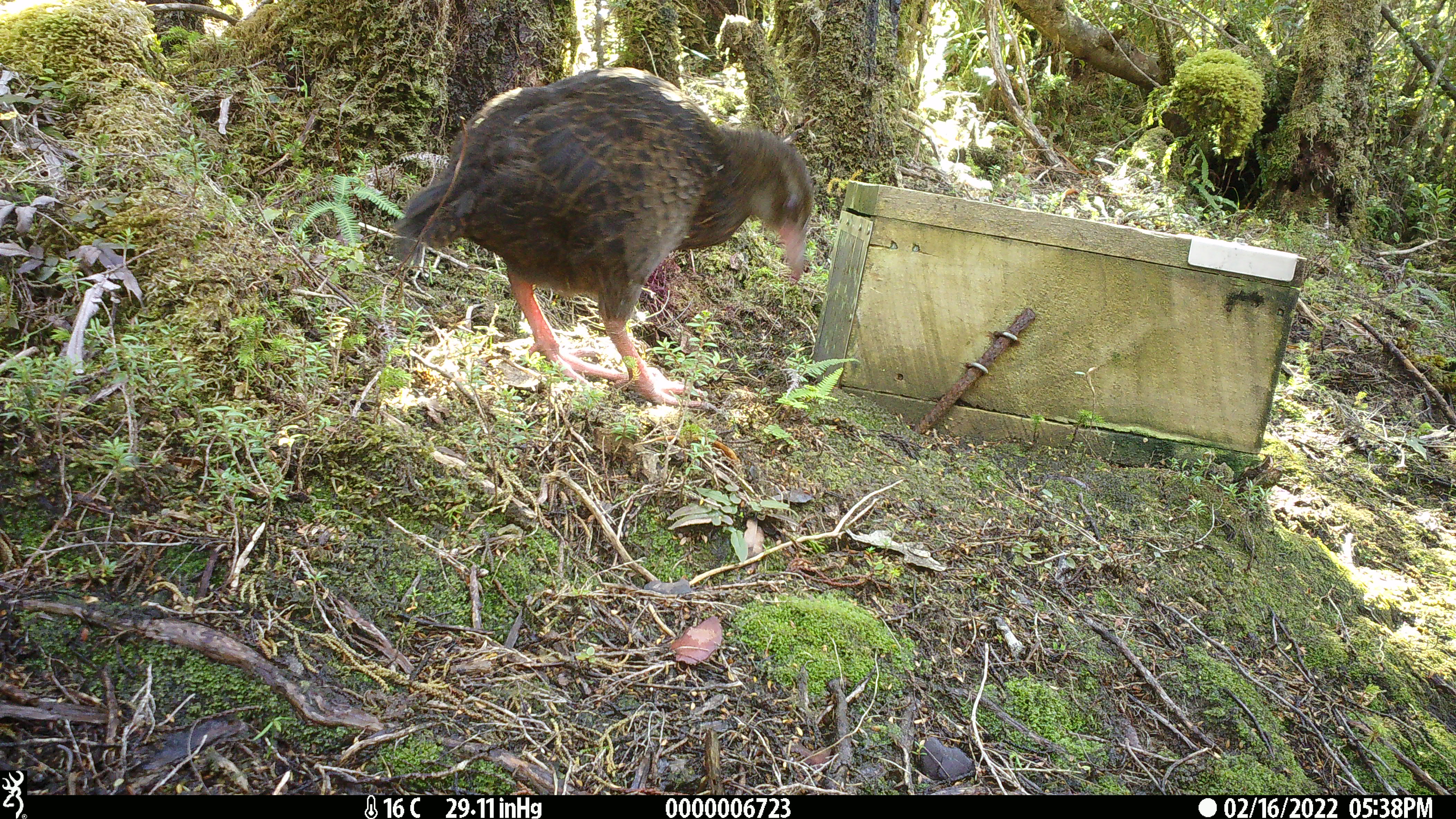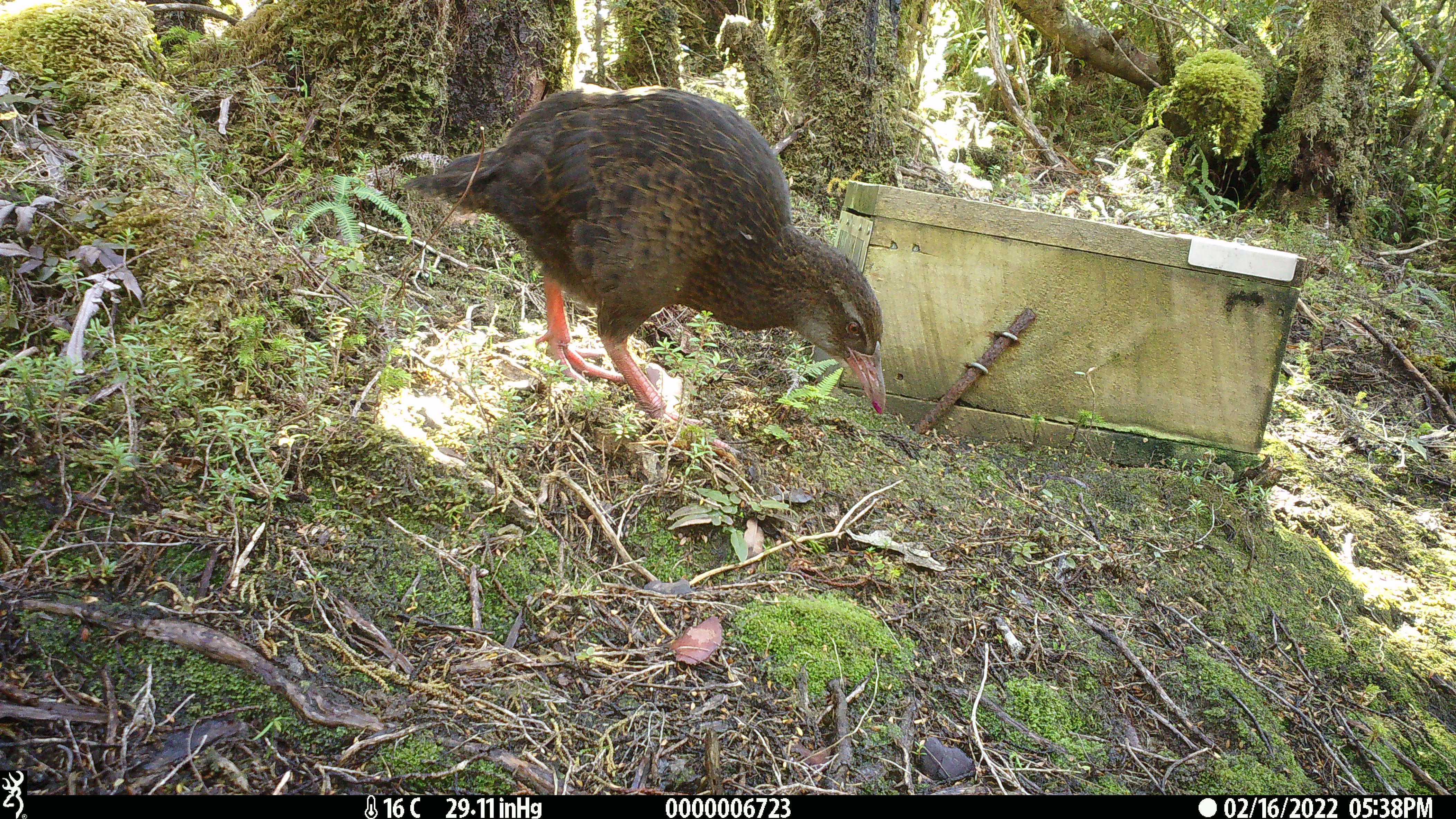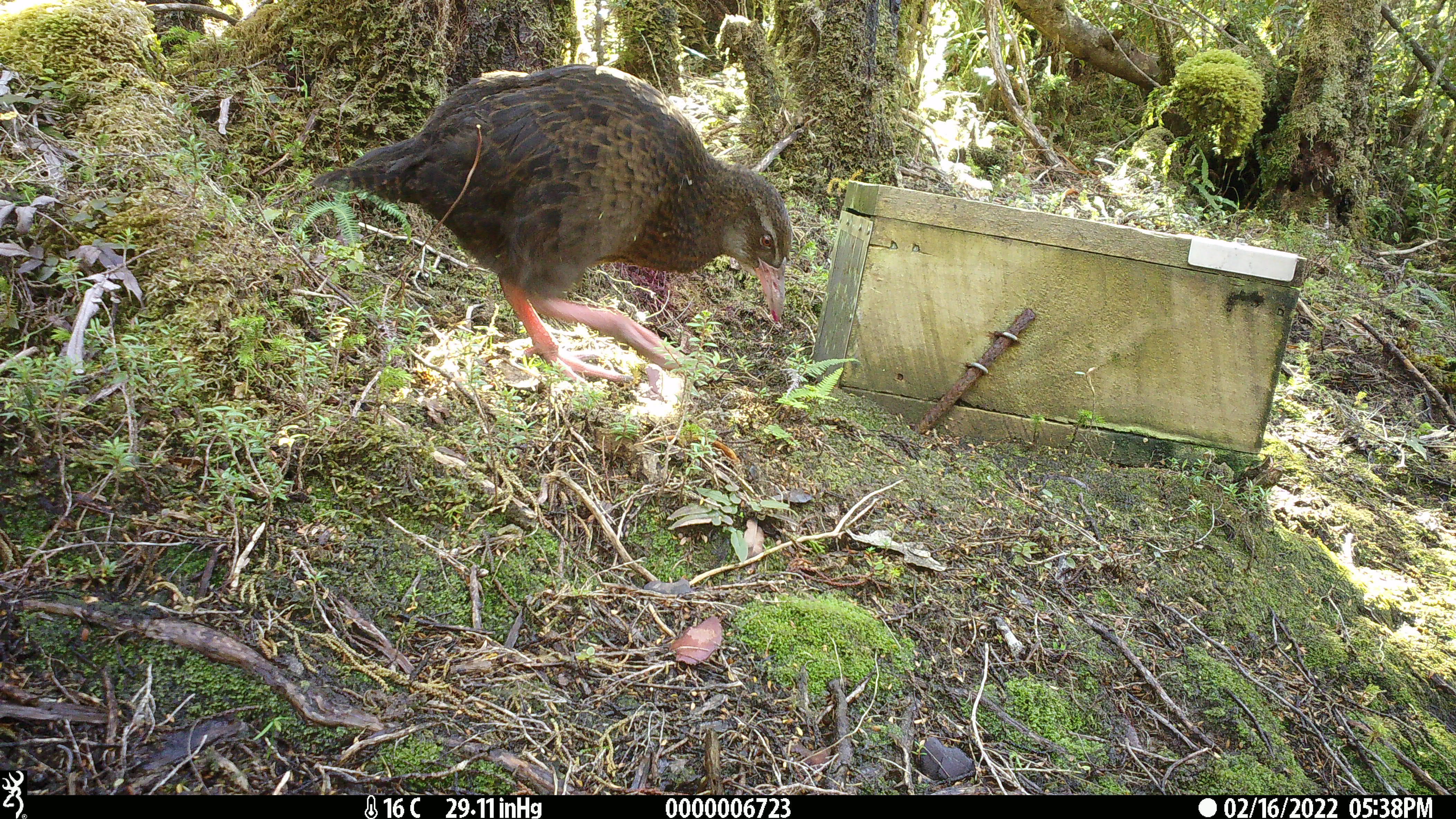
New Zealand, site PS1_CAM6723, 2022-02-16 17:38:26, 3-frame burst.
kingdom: Animalia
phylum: Chordata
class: Aves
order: Gruiformes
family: Rallidae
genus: Gallirallus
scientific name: Gallirallus australis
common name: weka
Weka (Gallirallus australis).